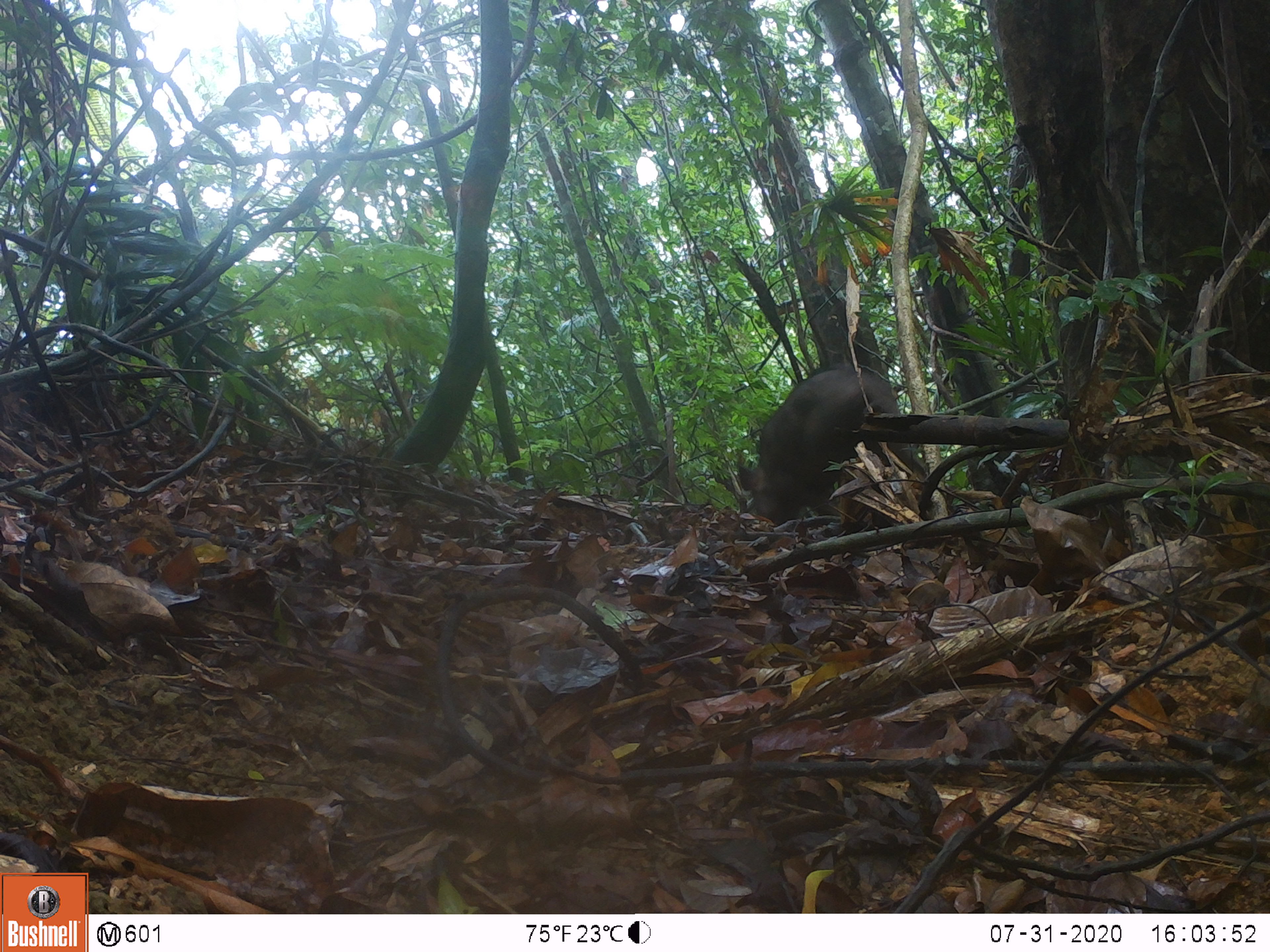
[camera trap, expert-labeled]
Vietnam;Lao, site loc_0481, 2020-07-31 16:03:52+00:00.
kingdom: Animalia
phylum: Chordata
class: Mammalia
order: Artiodactyla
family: Suidae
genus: Sus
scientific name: Sus scrofa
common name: eurasian wild pig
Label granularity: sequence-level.